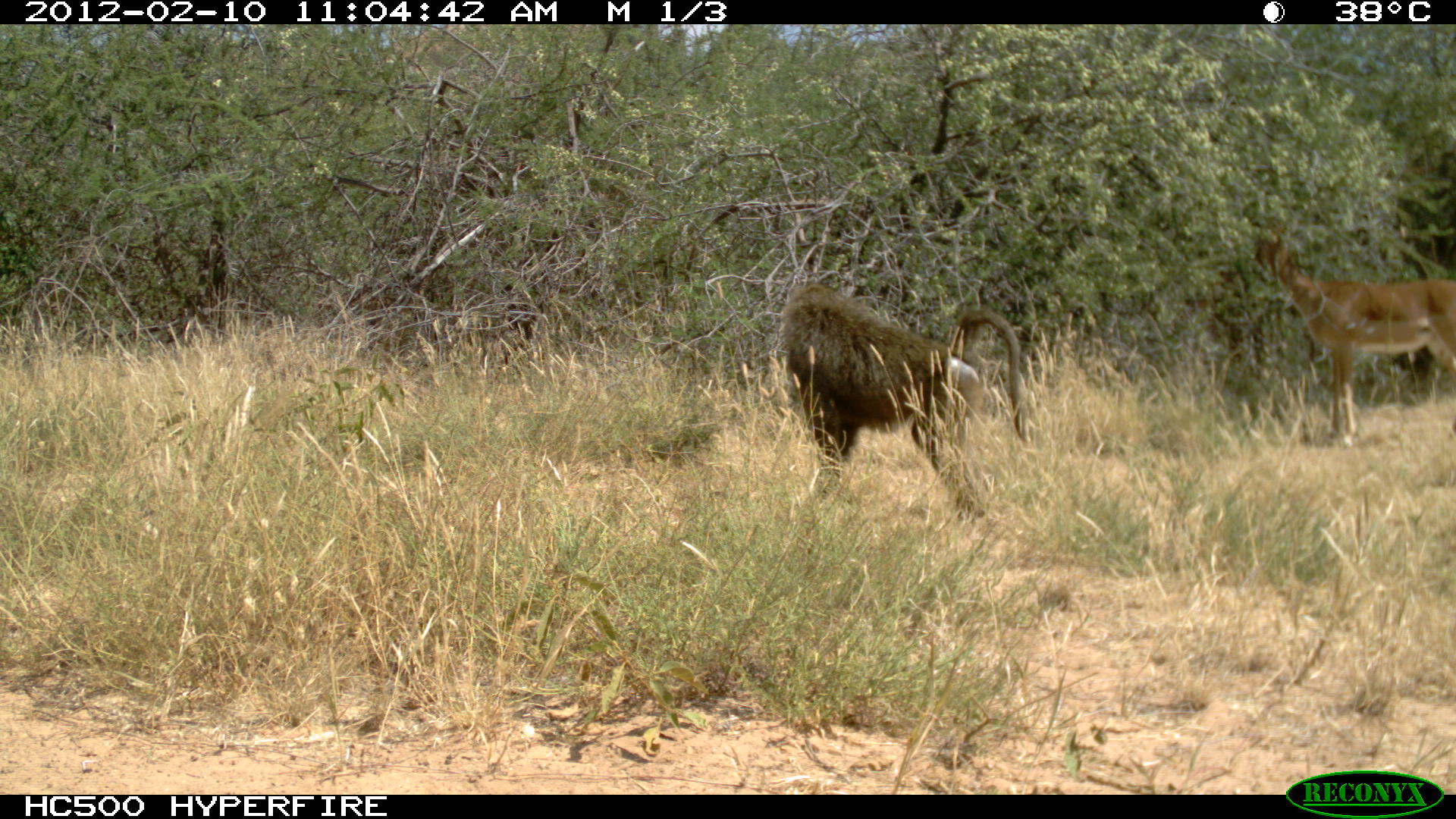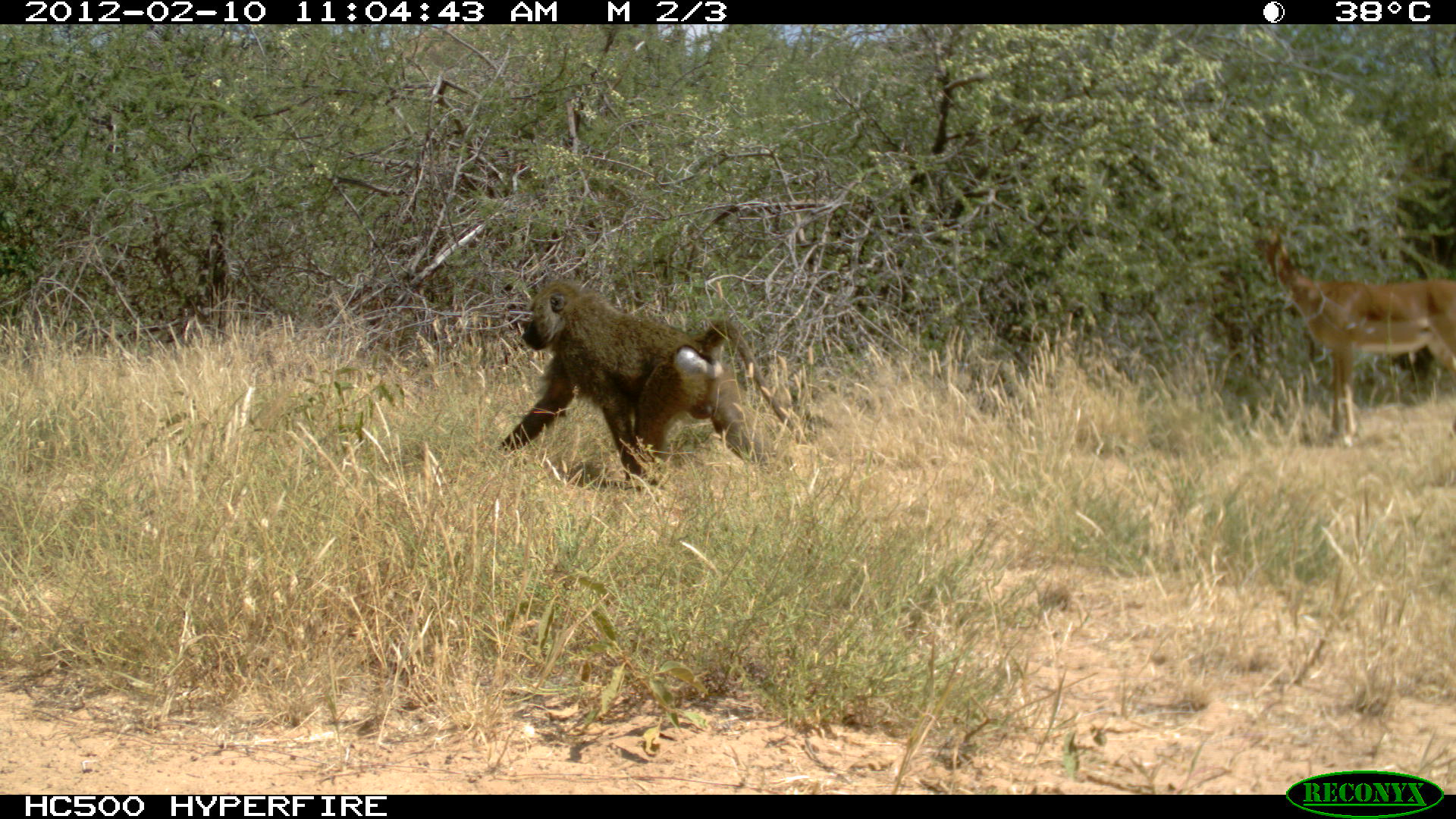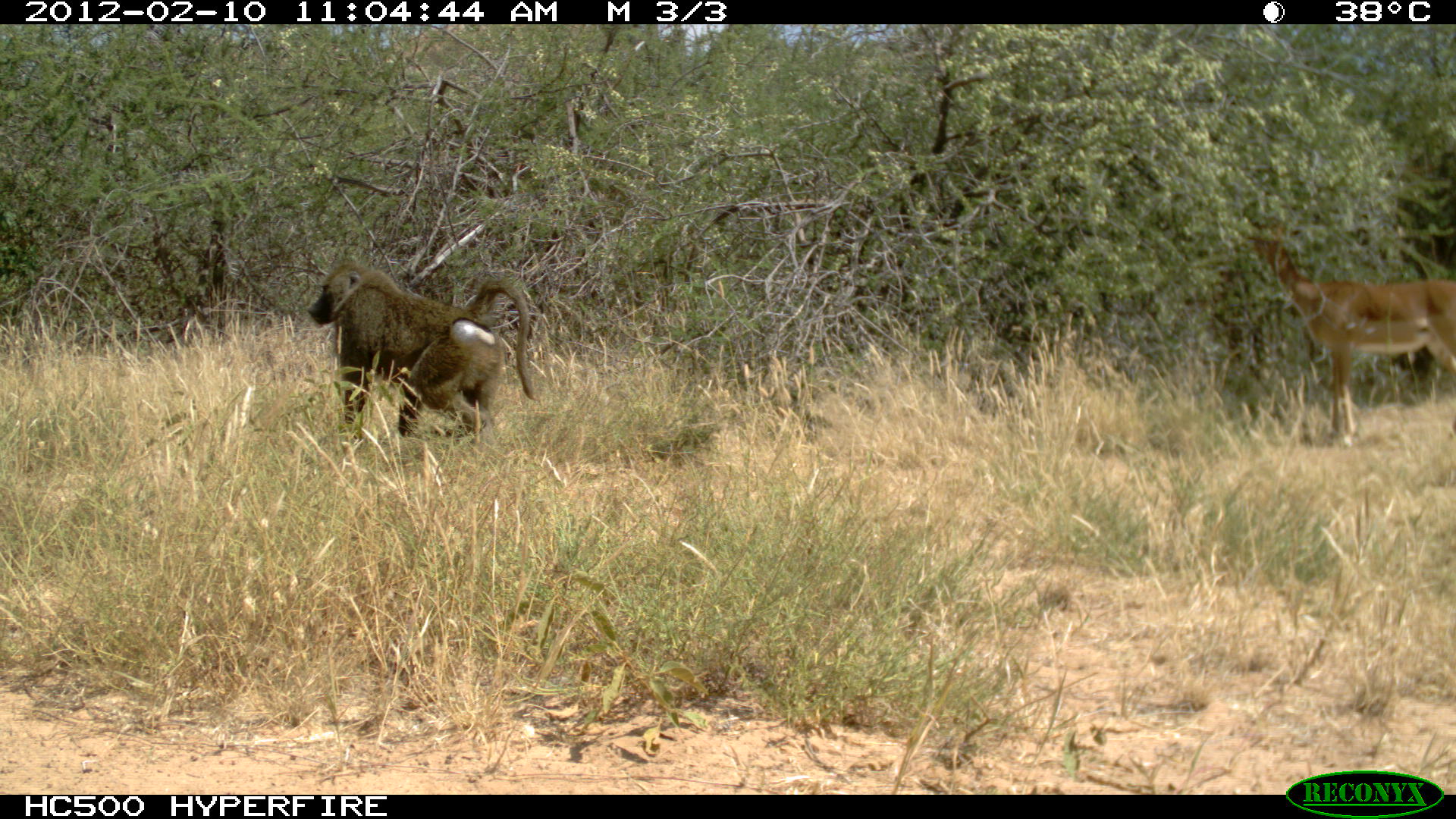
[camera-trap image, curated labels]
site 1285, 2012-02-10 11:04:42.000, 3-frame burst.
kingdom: Animalia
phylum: Chordata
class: Mammalia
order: Artiodactyla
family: Bovidae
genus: Aepyceros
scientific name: Aepyceros melampus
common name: impala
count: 1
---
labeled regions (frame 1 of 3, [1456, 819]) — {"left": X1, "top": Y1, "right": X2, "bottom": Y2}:
aepyceros melampus: {"left": 771, "top": 278, "right": 1031, "bottom": 521}; {"left": 1247, "top": 226, "right": 1453, "bottom": 448}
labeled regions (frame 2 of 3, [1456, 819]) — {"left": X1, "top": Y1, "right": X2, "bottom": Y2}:
aepyceros melampus: {"left": 491, "top": 278, "right": 800, "bottom": 492}; {"left": 1250, "top": 224, "right": 1454, "bottom": 449}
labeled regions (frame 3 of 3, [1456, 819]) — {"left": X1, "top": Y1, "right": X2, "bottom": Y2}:
aepyceros melampus: {"left": 1235, "top": 211, "right": 1451, "bottom": 450}; {"left": 308, "top": 262, "right": 539, "bottom": 445}